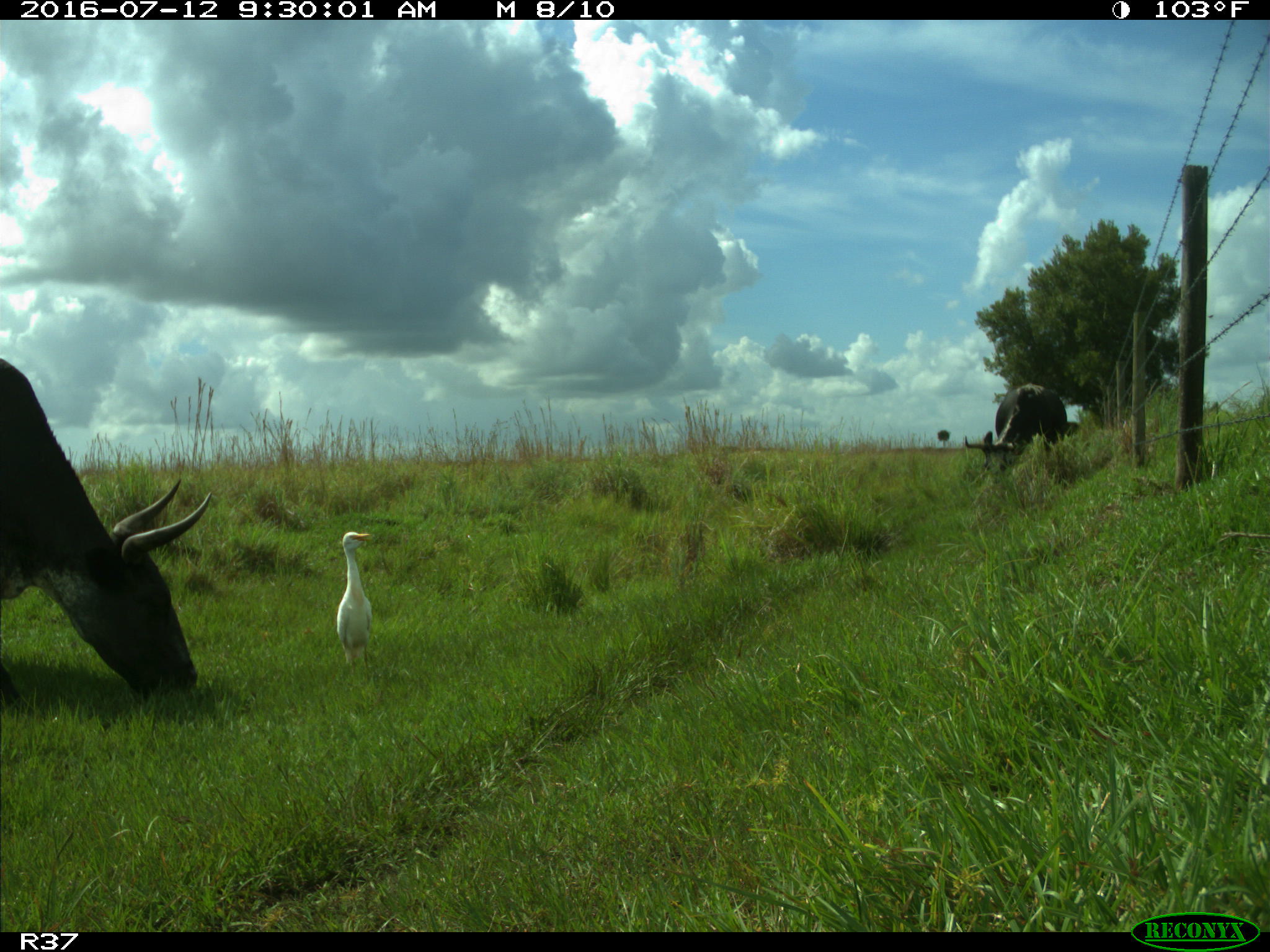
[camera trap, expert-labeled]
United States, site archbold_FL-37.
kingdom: Animalia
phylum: Chordata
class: Mammalia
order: Artiodactyla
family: Bovidae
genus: Bos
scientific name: Bos taurus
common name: domestic cow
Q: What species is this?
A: Bos taurus (domestic cow).